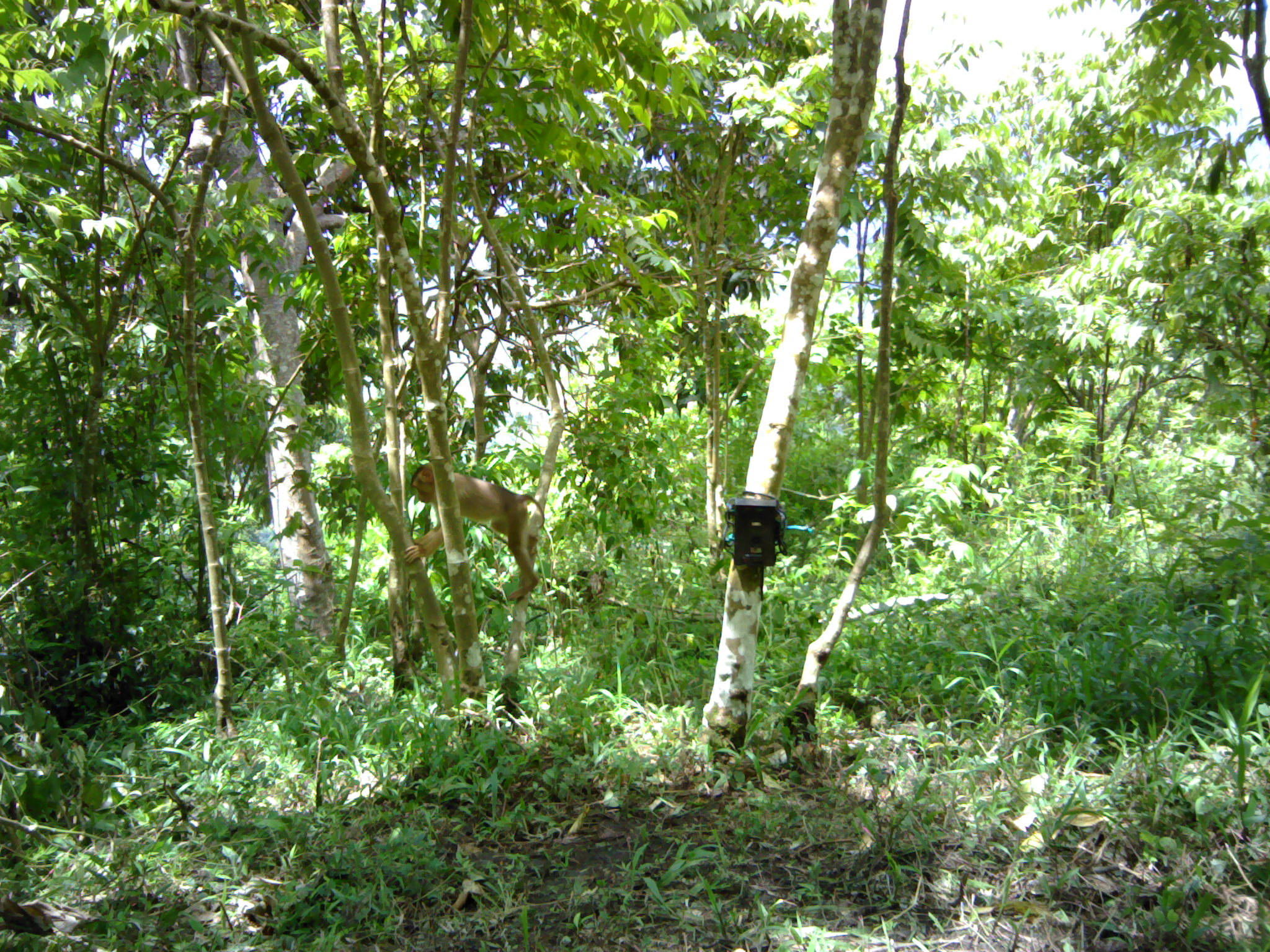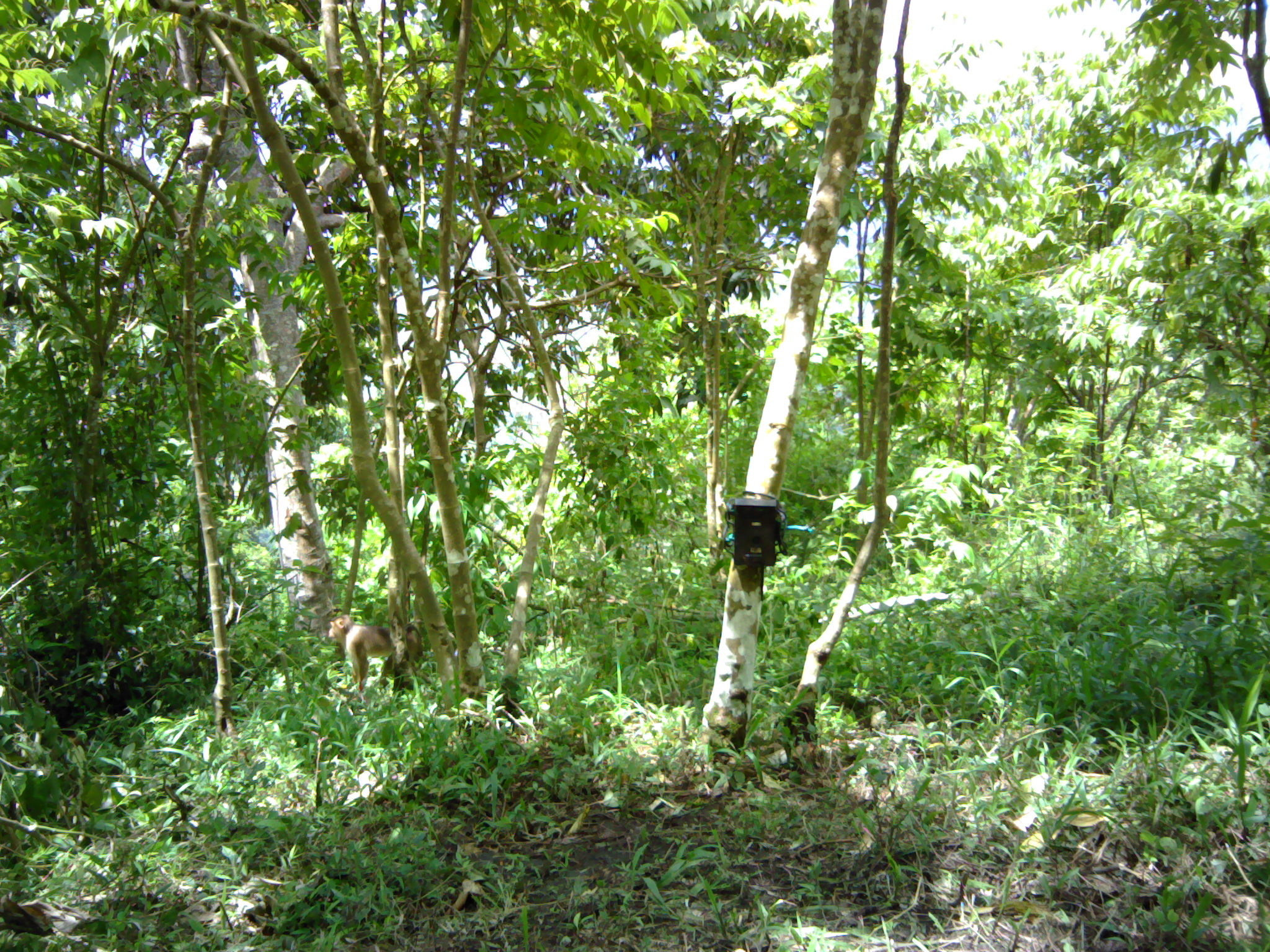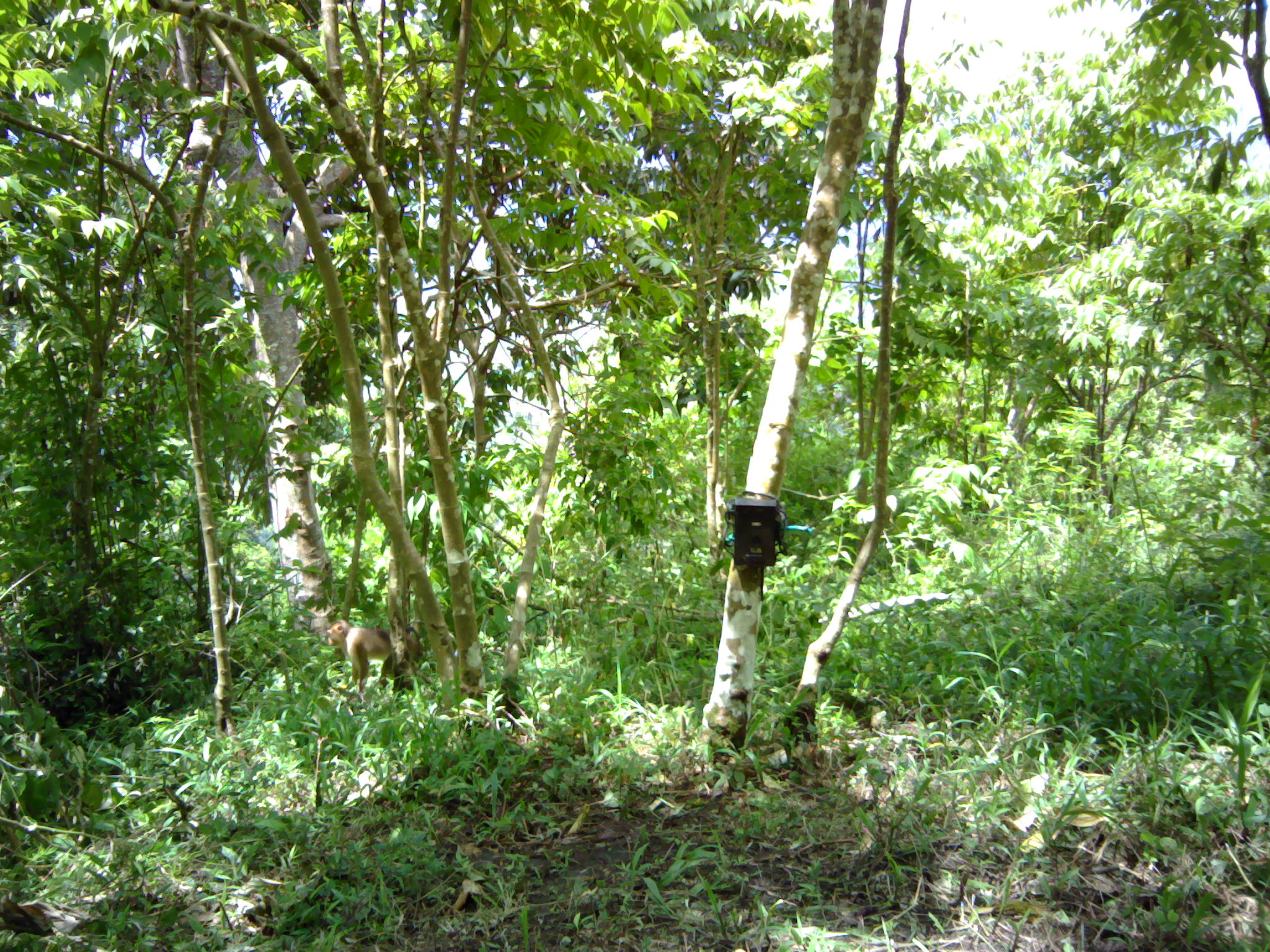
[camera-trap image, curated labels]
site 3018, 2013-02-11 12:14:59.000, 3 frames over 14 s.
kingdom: Animalia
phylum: Chordata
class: Mammalia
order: Primates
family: Cercopithecidae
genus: Macaca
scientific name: Macaca nemestrina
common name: southern pig-tailed macaque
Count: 1.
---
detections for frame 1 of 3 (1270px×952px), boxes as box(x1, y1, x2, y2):
macaca nemestrina: box(400, 462, 544, 602)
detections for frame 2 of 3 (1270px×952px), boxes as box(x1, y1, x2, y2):
macaca nemestrina: box(327, 612, 423, 693)